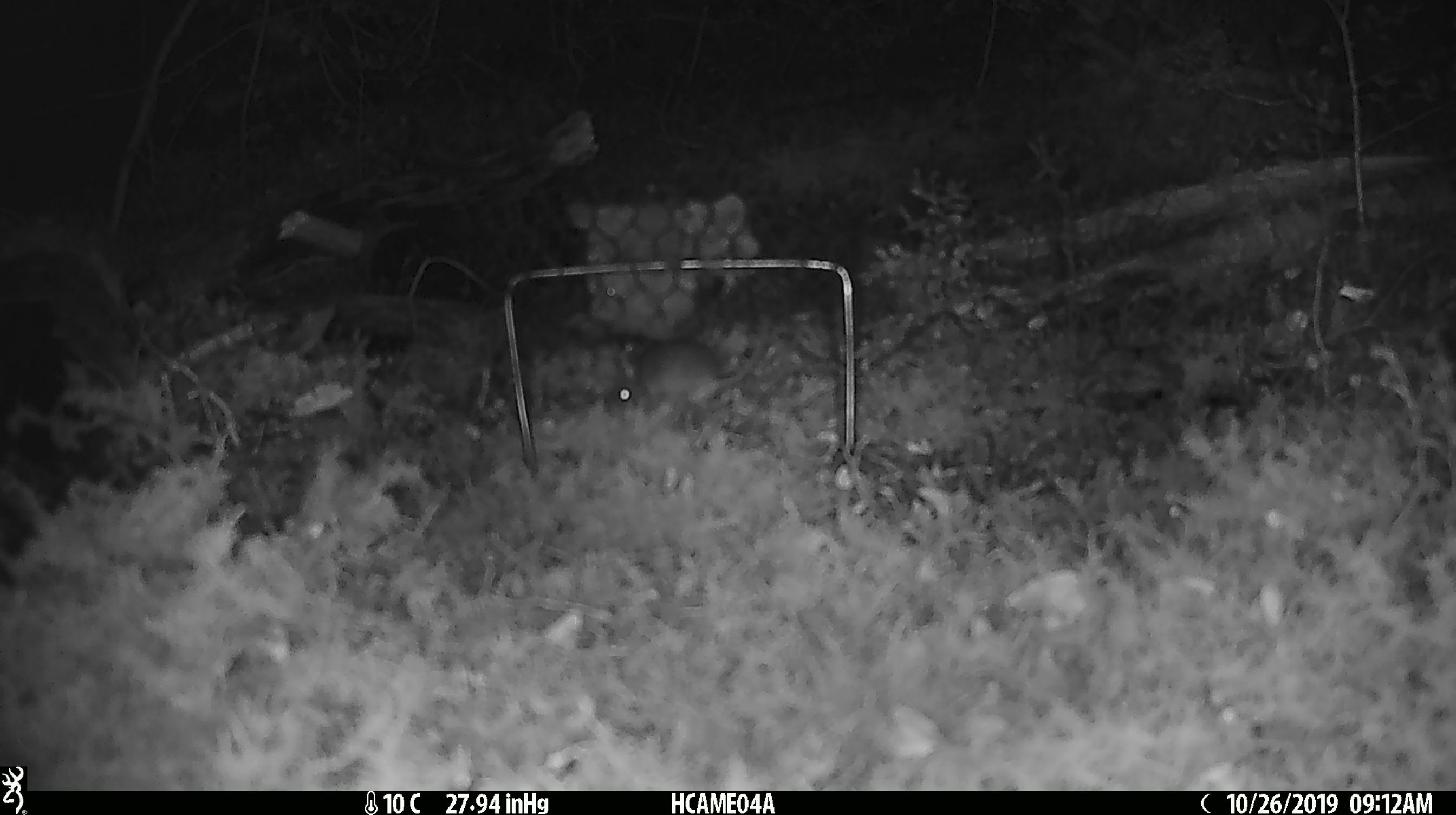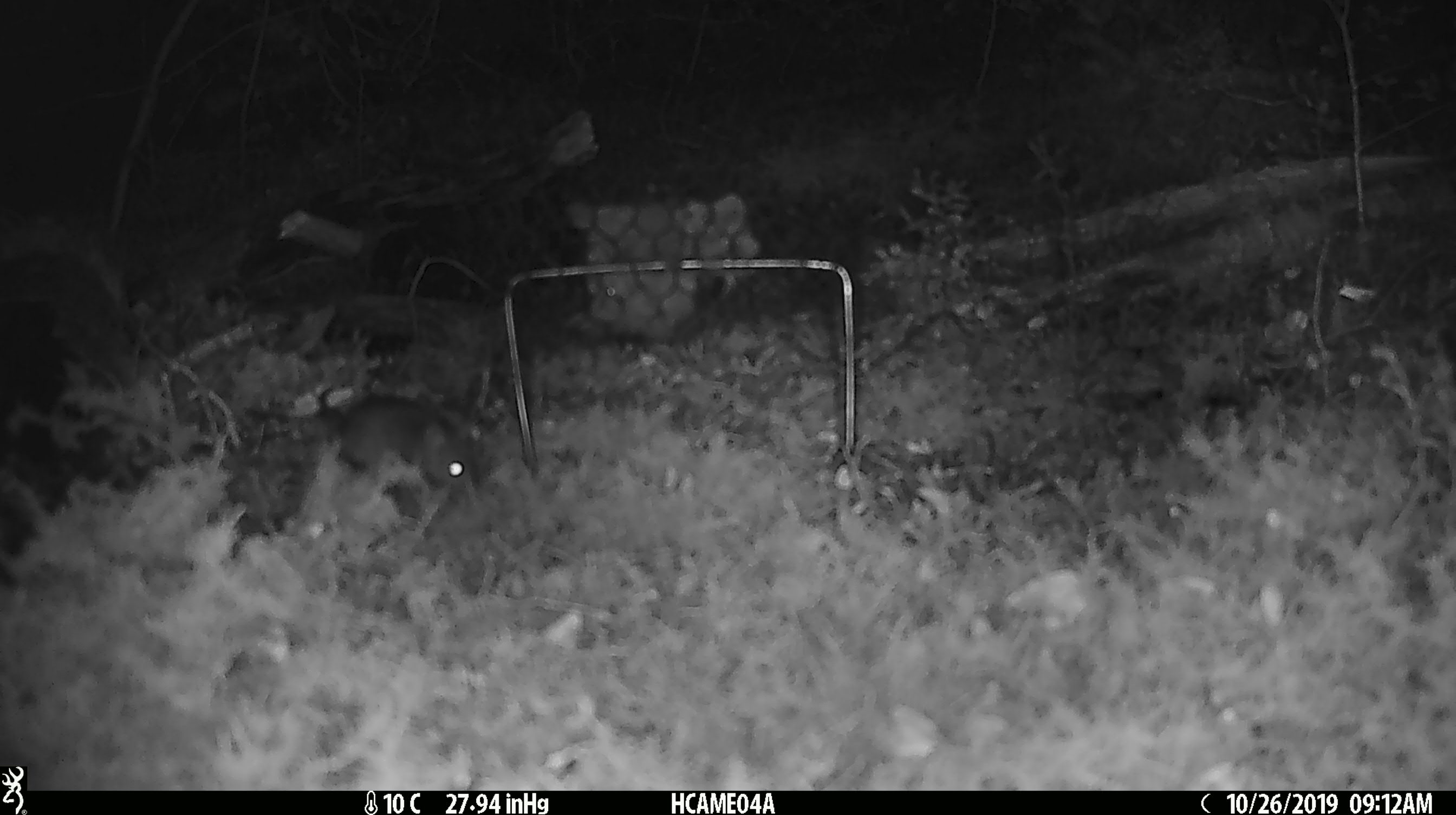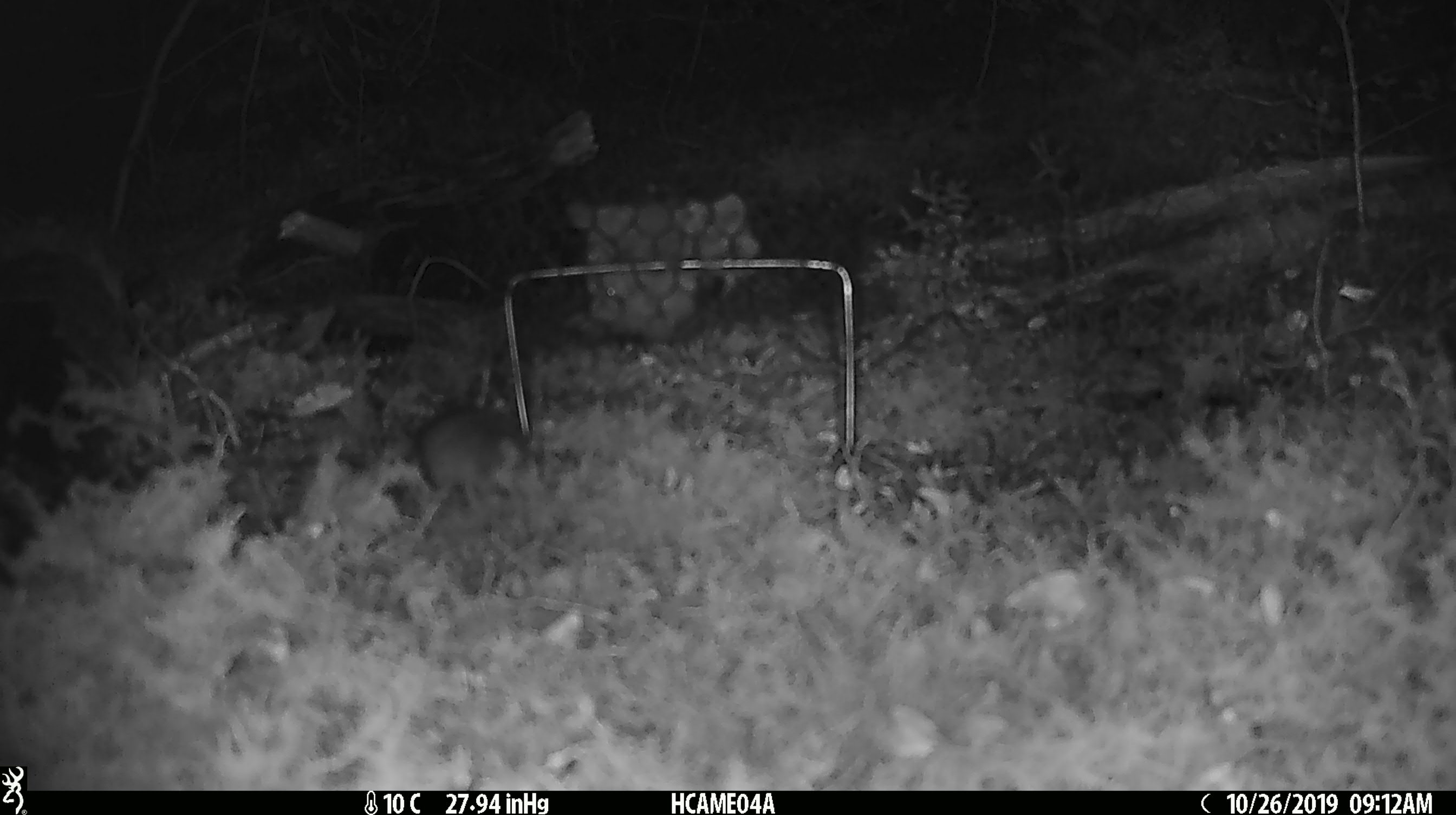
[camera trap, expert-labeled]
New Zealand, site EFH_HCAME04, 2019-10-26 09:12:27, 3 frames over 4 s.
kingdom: Animalia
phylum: Chordata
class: Mammalia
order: Rodentia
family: Muridae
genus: Mus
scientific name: Mus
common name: mouse